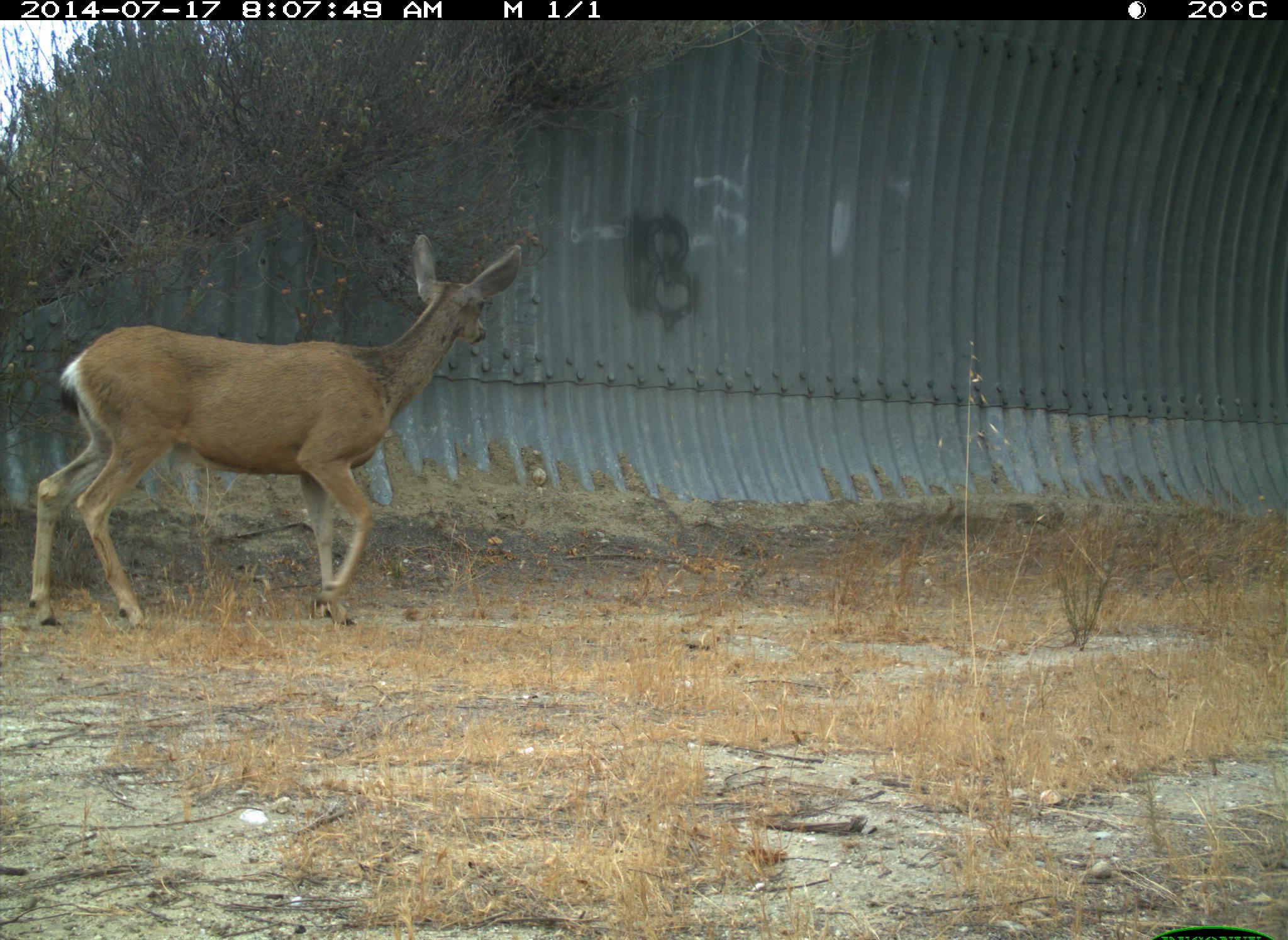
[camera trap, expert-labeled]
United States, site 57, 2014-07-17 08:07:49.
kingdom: Animalia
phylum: Chordata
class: Mammalia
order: Artiodactyla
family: Cervidae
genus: Odocoileus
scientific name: Odocoileus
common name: deer